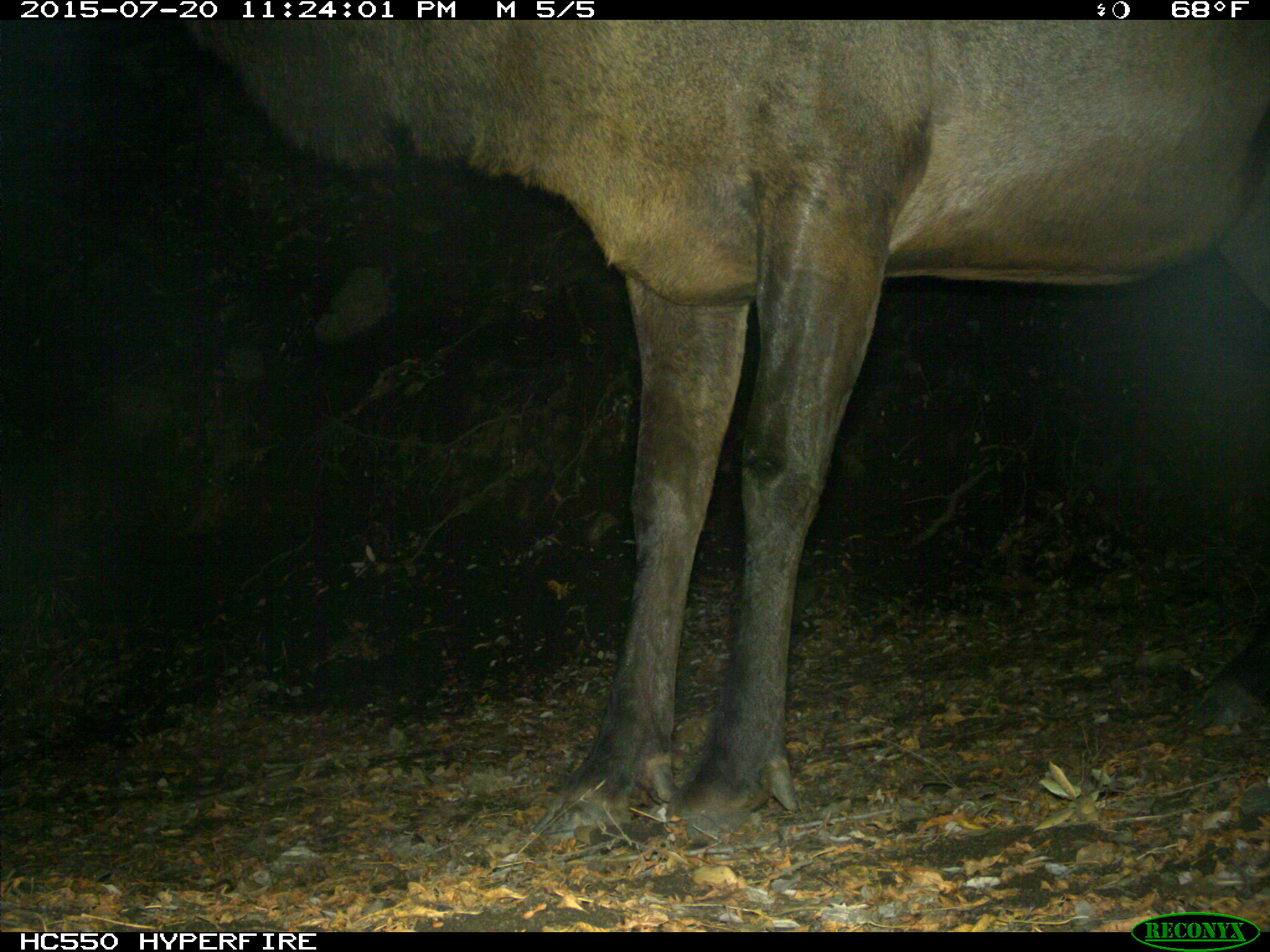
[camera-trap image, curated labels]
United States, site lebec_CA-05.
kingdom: Animalia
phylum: Chordata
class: Mammalia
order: Artiodactyla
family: Cervidae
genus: Cervus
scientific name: Cervus canadensis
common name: elk